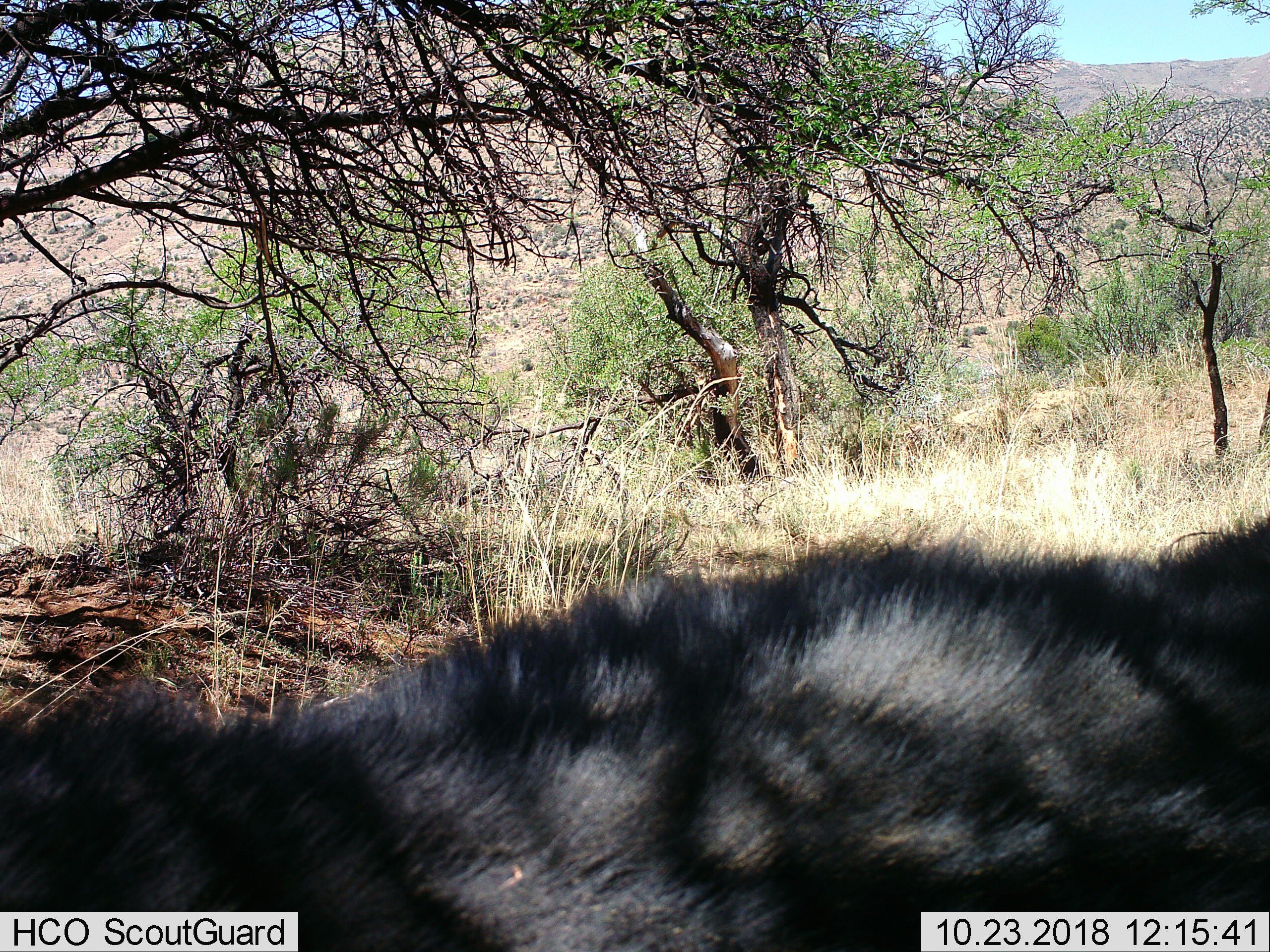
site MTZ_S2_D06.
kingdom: Animalia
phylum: Chordata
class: Mammalia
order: Artiodactyla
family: Bovidae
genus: Syncerus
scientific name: Syncerus caffer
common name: african buffalo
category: buffalo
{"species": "buffalo (african buffalo) (Syncerus caffer)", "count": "1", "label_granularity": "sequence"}